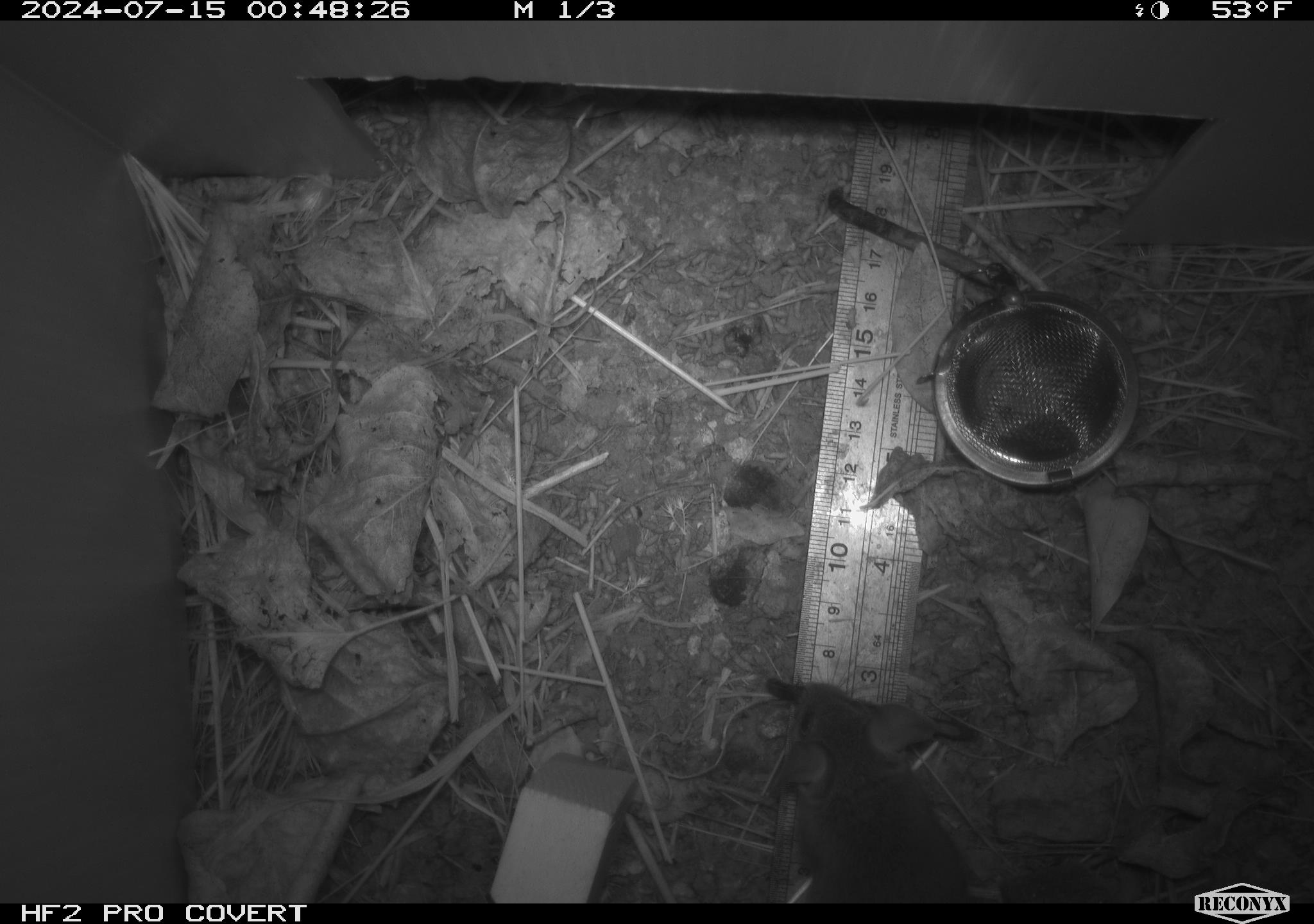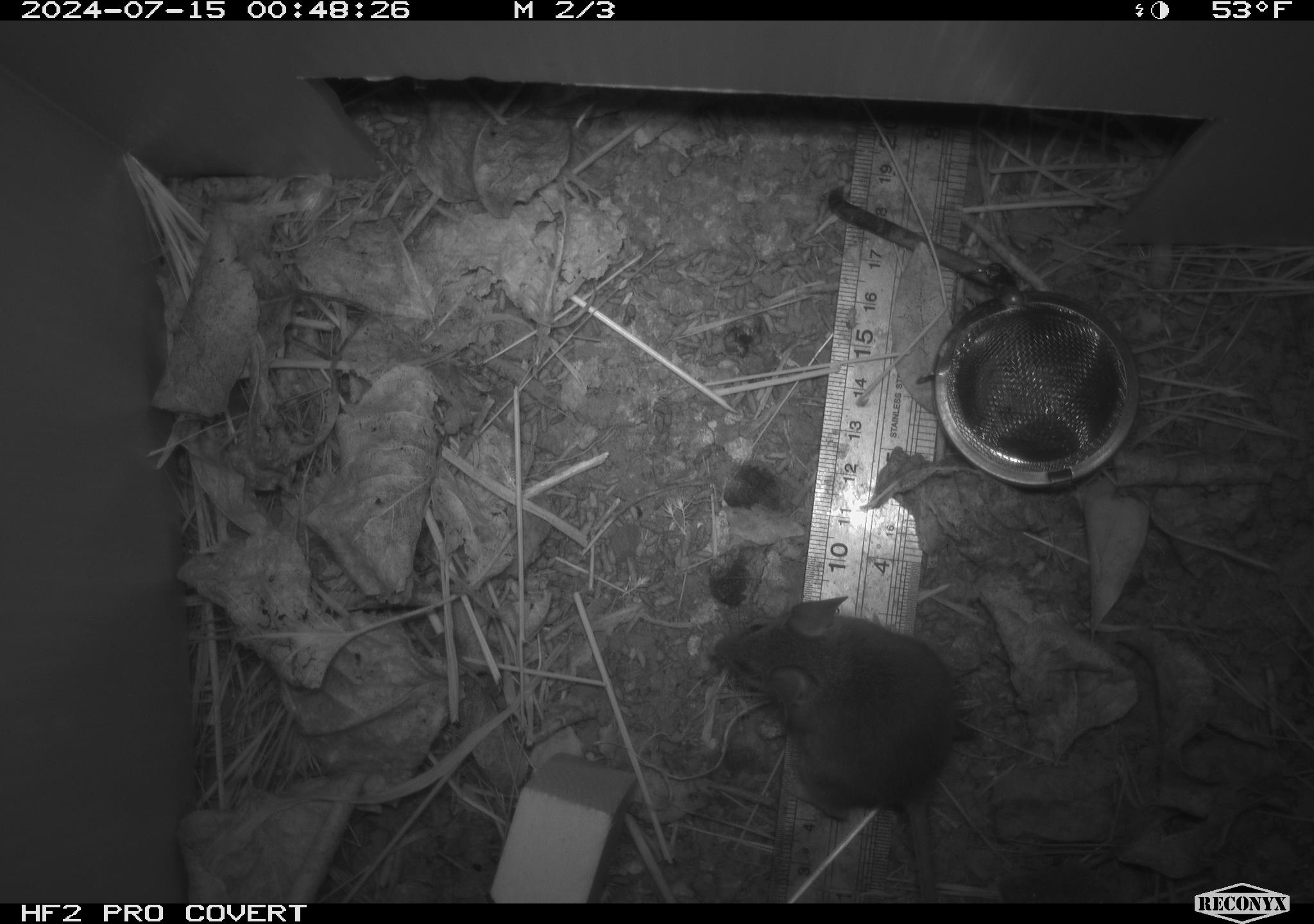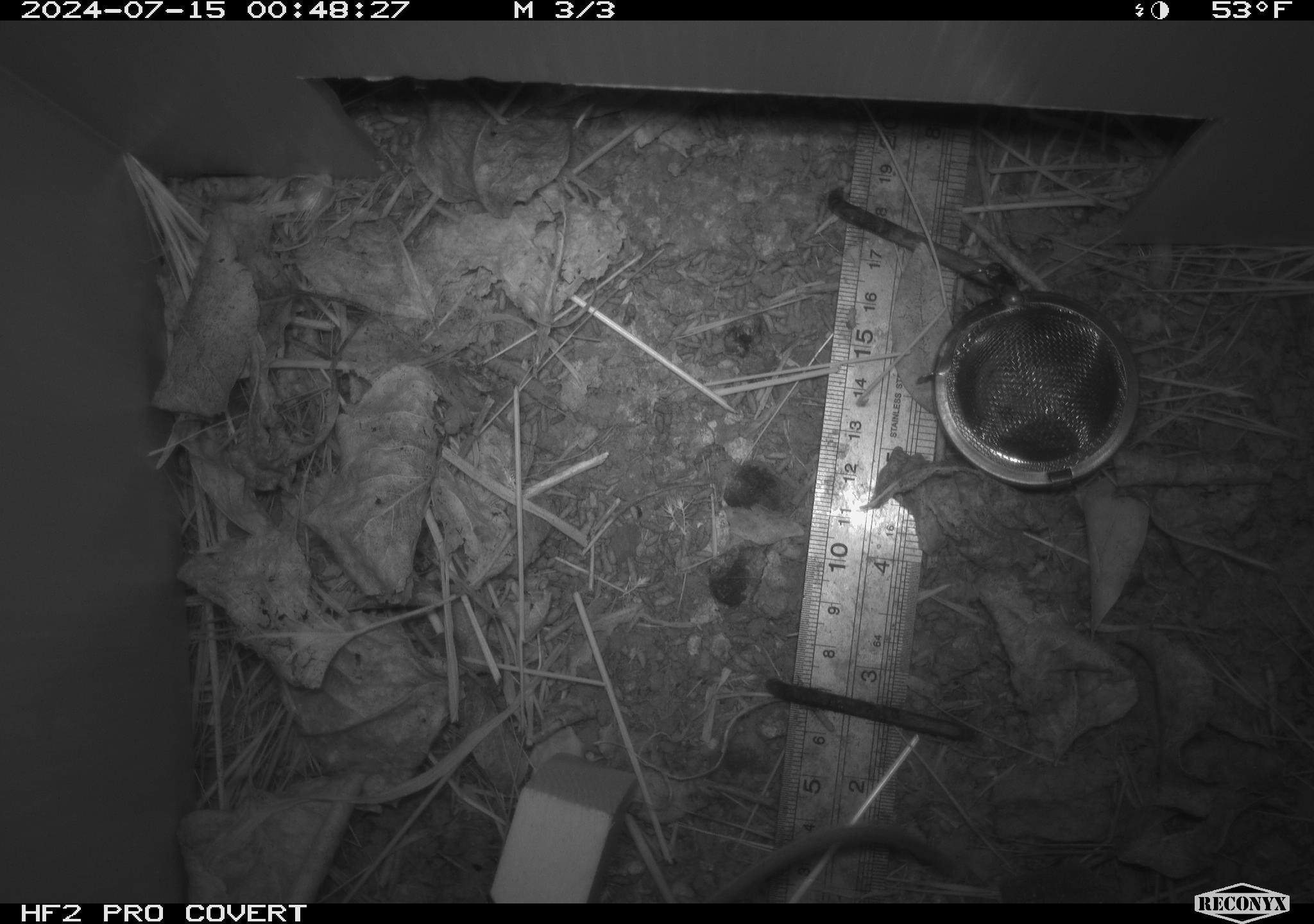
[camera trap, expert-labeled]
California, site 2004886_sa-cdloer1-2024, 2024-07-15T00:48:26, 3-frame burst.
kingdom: Animalia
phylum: Chordata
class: Mammalia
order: Rodentia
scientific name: Rodentia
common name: mouse species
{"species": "mouse species (Rodentia)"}